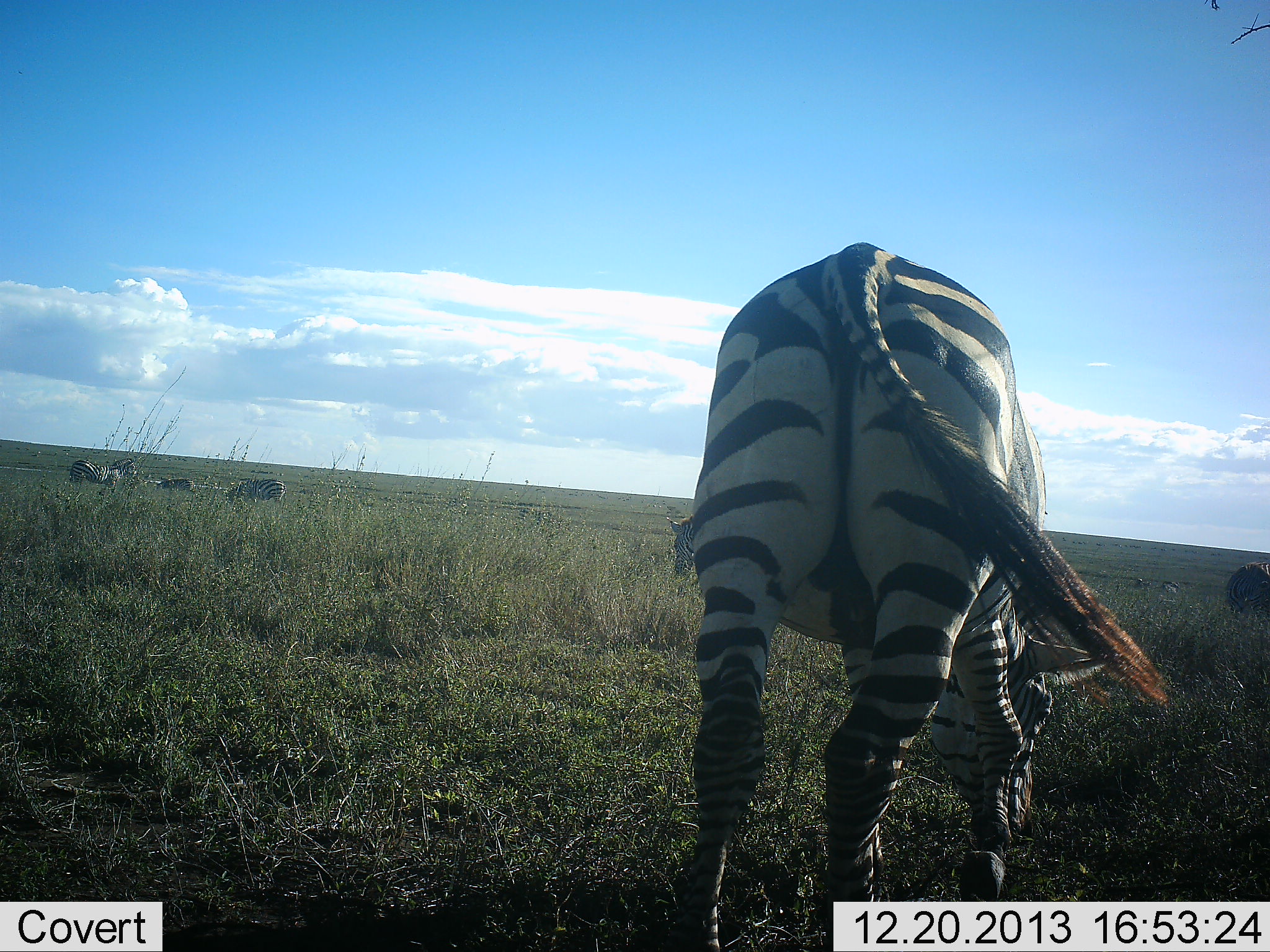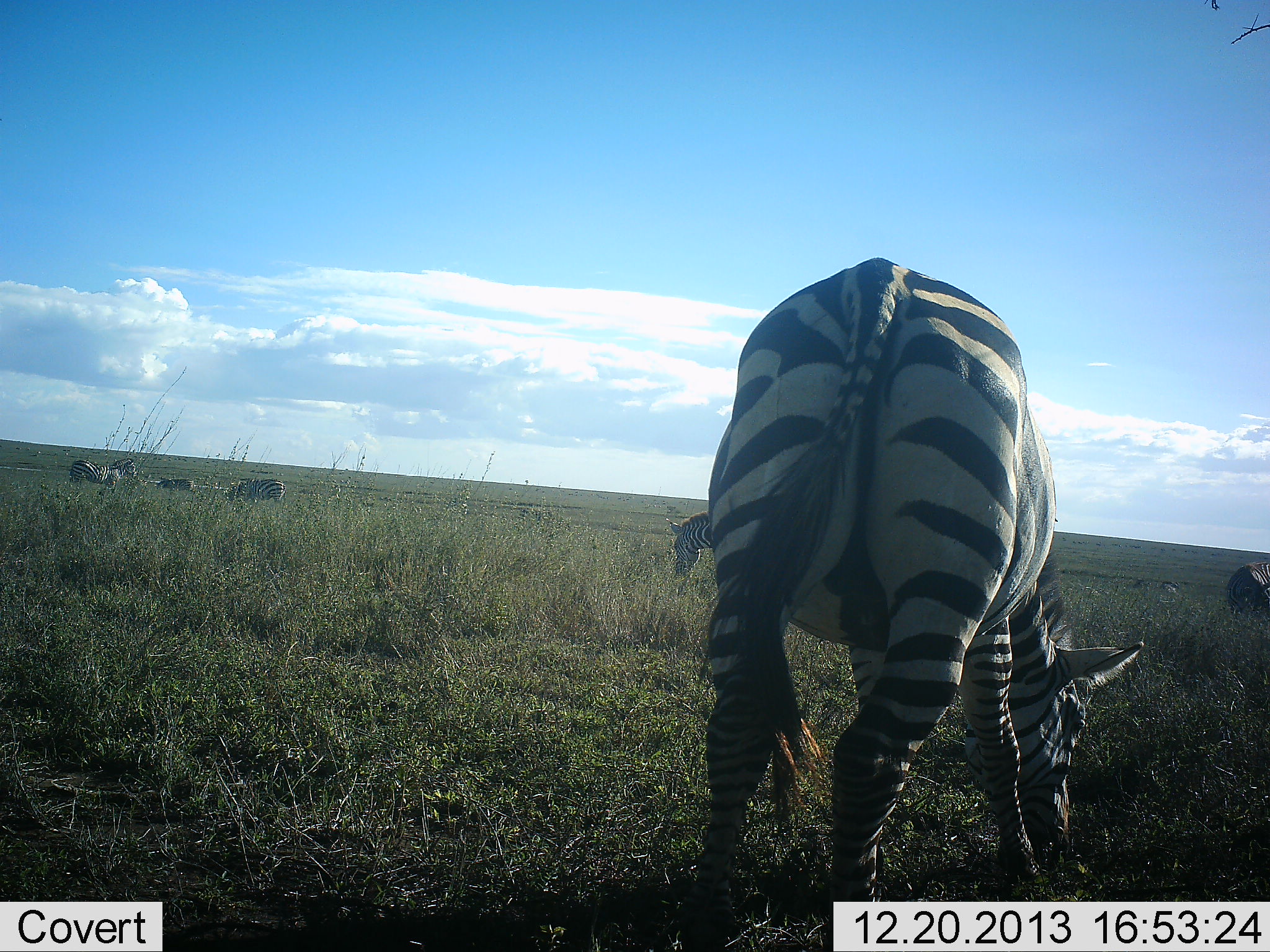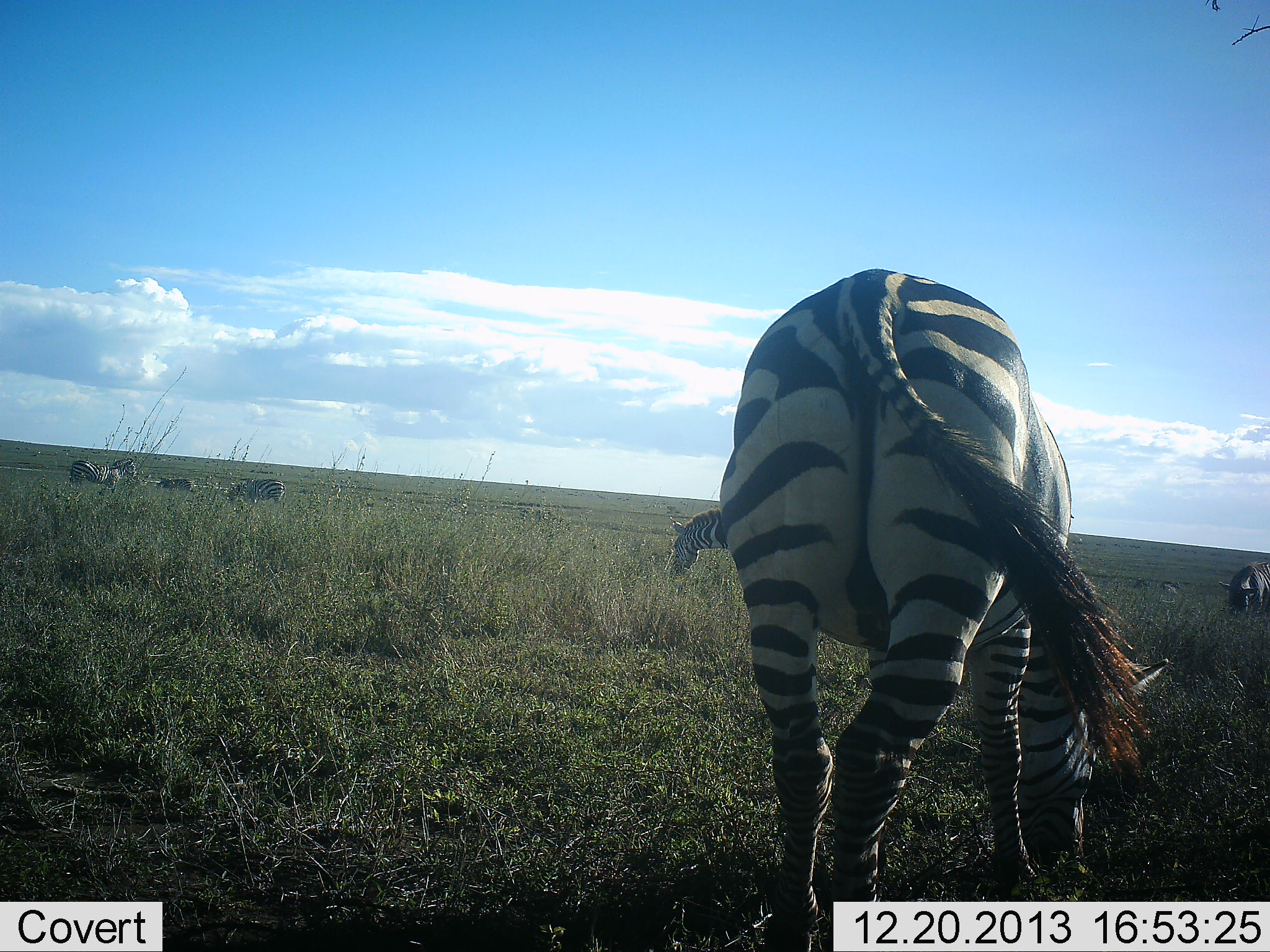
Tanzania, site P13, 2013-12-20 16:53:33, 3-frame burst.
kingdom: Animalia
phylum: Chordata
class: Mammalia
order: Perissodactyla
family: Equidae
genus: Equus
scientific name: Equus quagga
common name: plains zebra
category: zebra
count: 6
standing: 20%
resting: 0%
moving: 0%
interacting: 0%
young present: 0%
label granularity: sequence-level